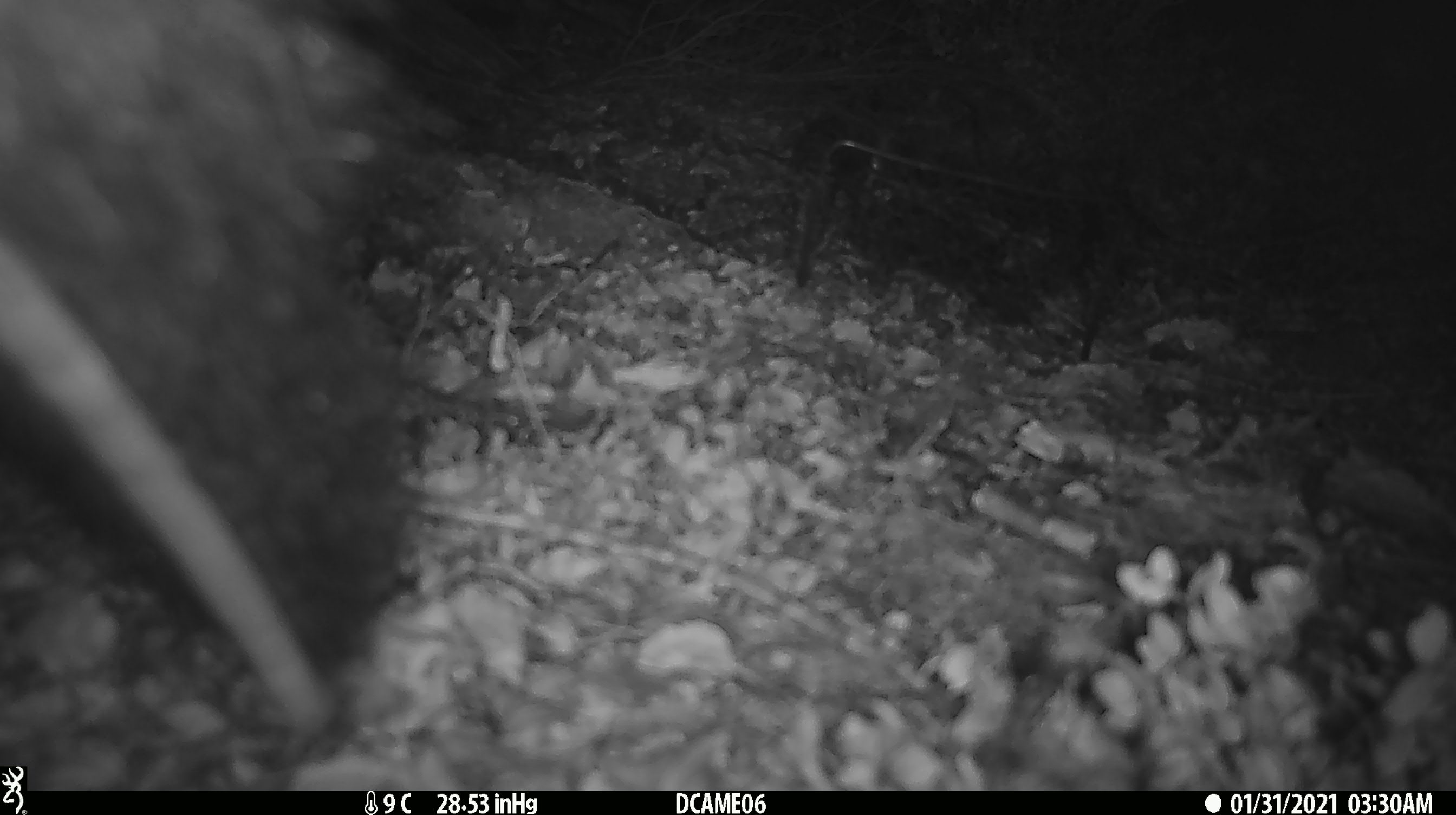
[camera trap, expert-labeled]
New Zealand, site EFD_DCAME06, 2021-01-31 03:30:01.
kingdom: Animalia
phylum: Chordata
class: Mammalia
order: Diprotodontia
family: Phalangeridae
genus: Trichosurus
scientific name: Trichosurus vulpecula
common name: common brushtail possum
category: possum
Possum (common brushtail possum) (Trichosurus vulpecula).